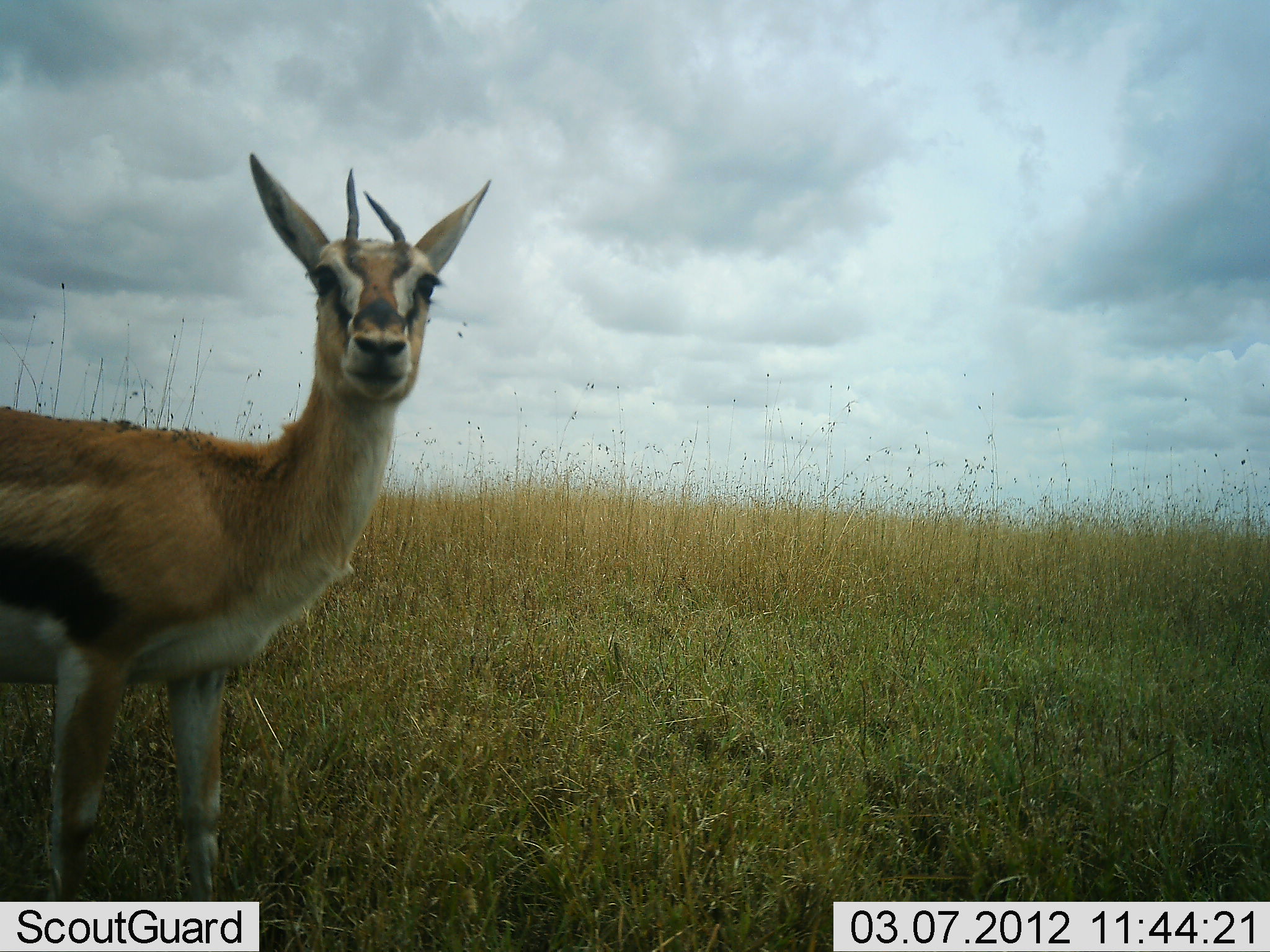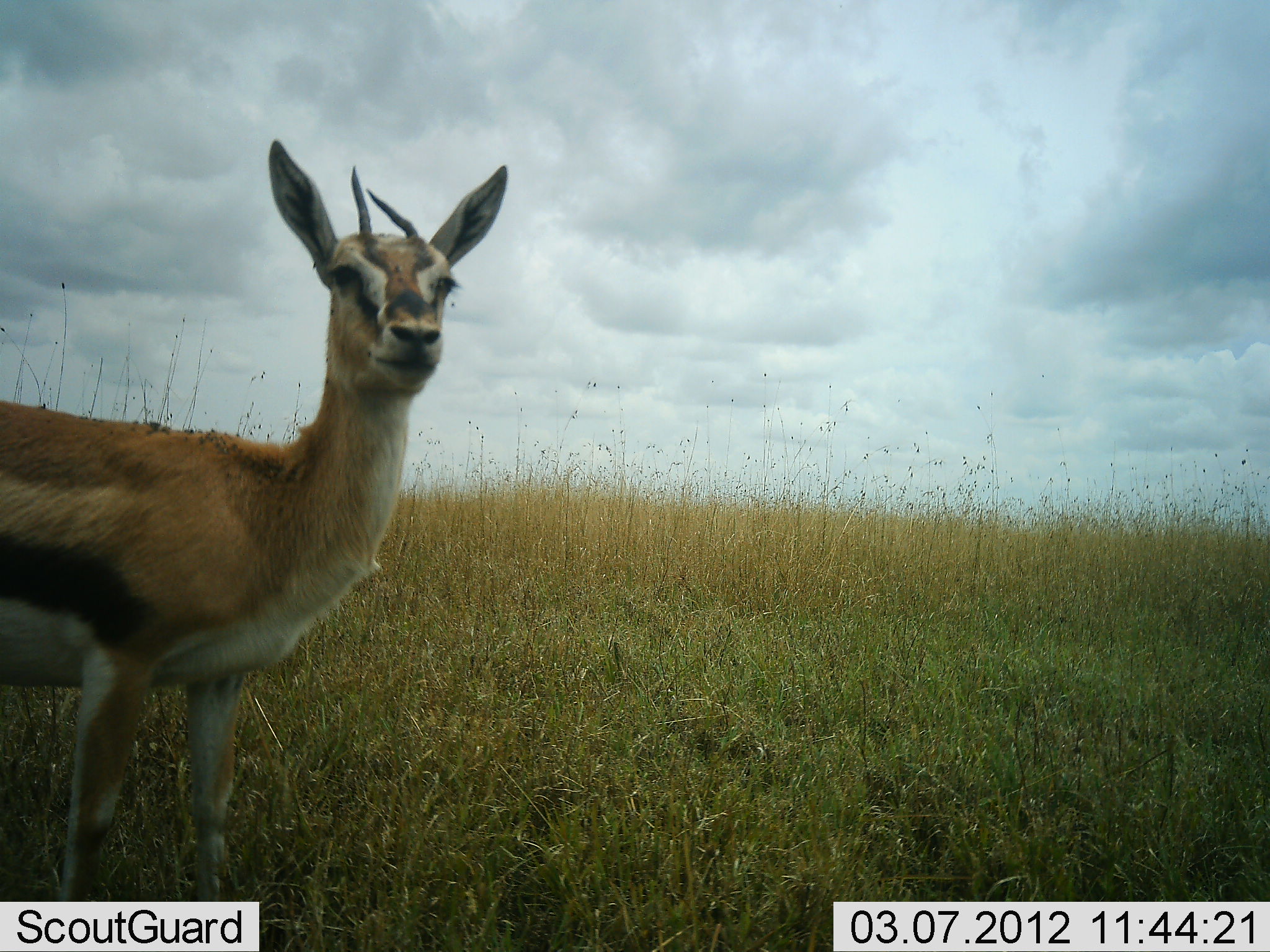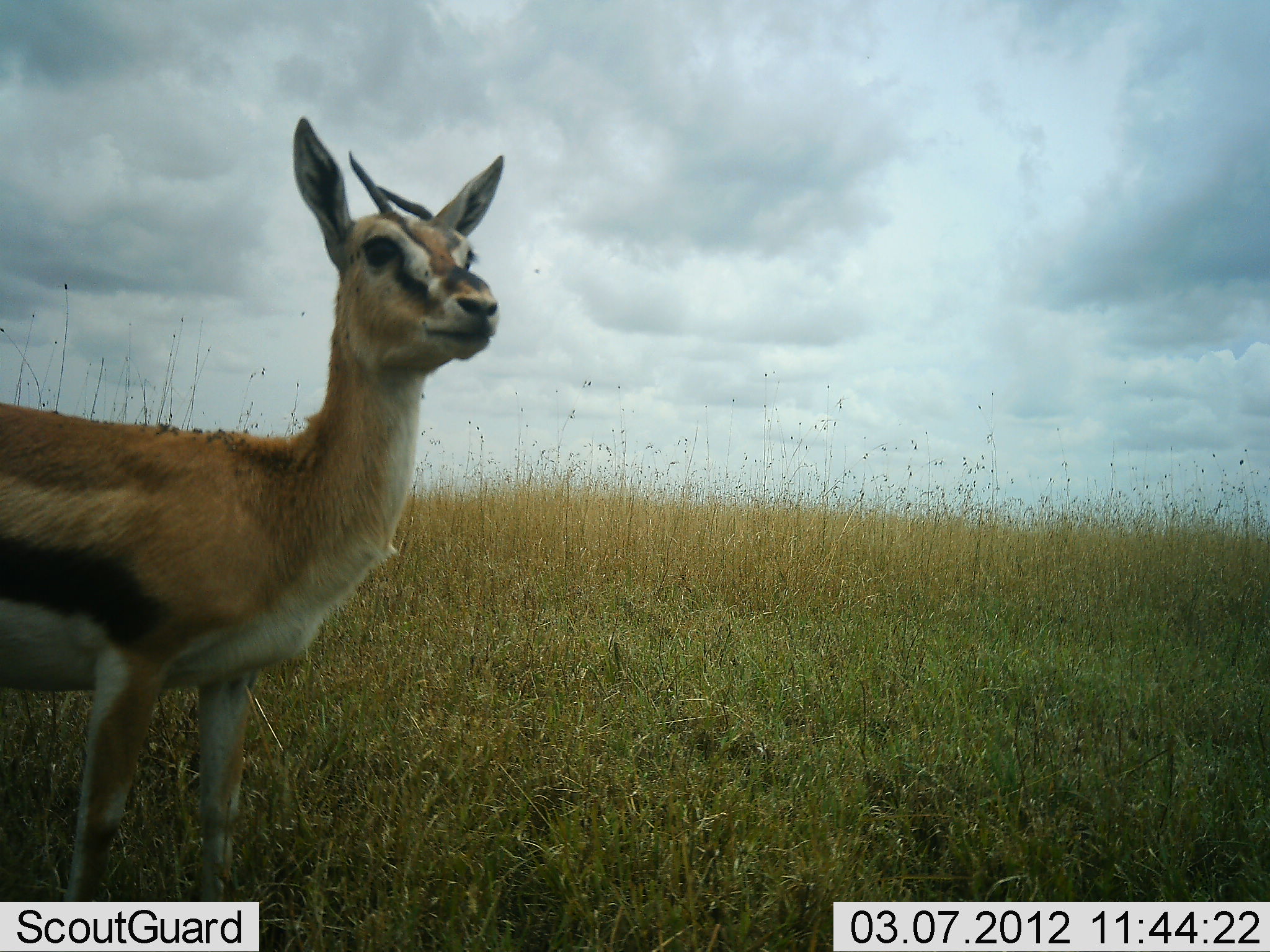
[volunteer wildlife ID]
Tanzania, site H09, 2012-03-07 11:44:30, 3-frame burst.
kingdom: Animalia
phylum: Chordata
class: Mammalia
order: Artiodactyla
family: Bovidae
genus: Eudorcas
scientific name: Eudorcas thomsonii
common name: thomson's gazelle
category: gazellethomsons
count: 1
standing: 100%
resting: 0%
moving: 0%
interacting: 0%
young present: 0%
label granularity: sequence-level